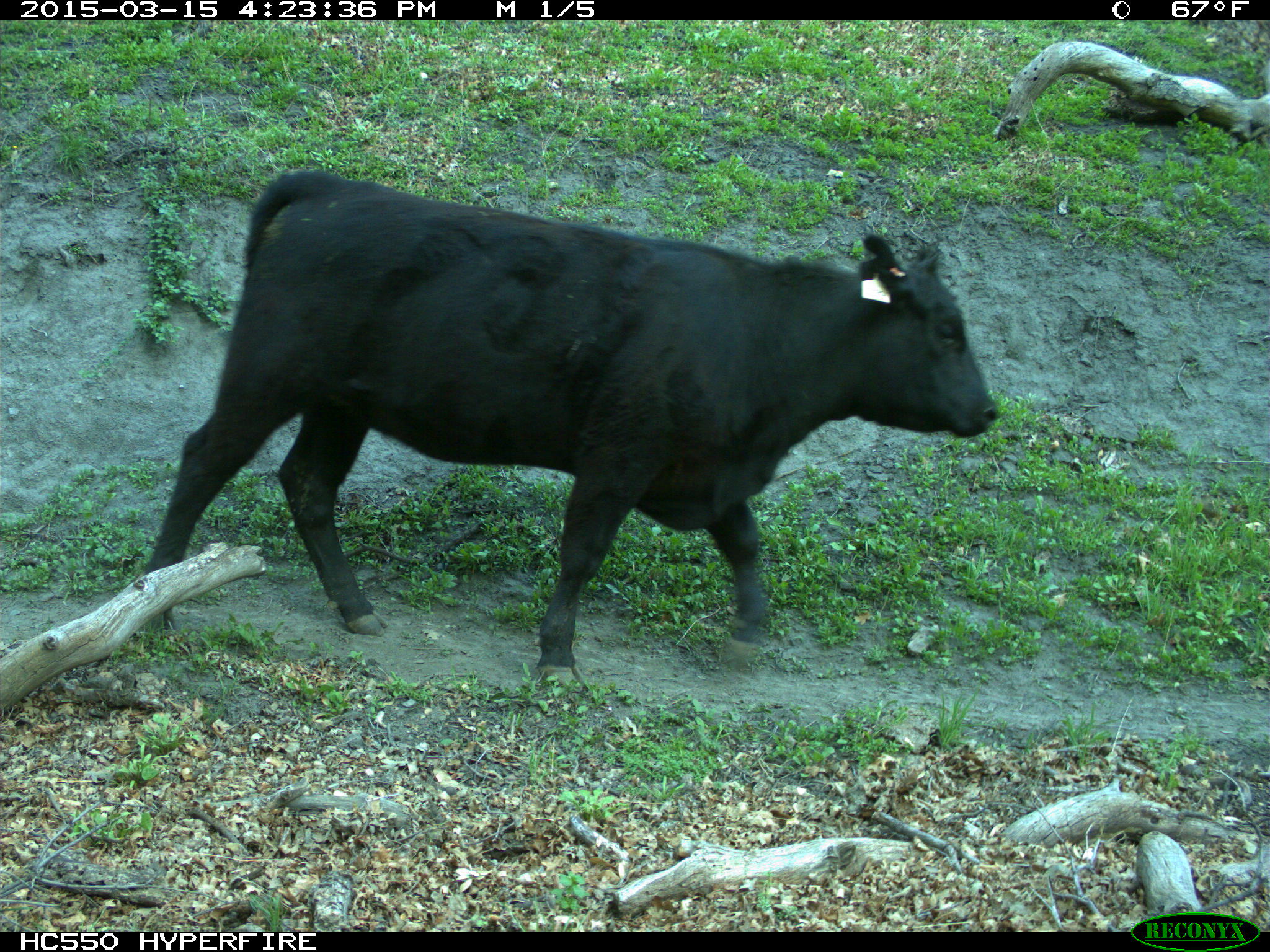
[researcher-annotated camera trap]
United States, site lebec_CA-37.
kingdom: Animalia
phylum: Chordata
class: Mammalia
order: Artiodactyla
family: Bovidae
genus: Bos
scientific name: Bos taurus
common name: domestic cow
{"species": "Bos taurus (domestic cow)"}